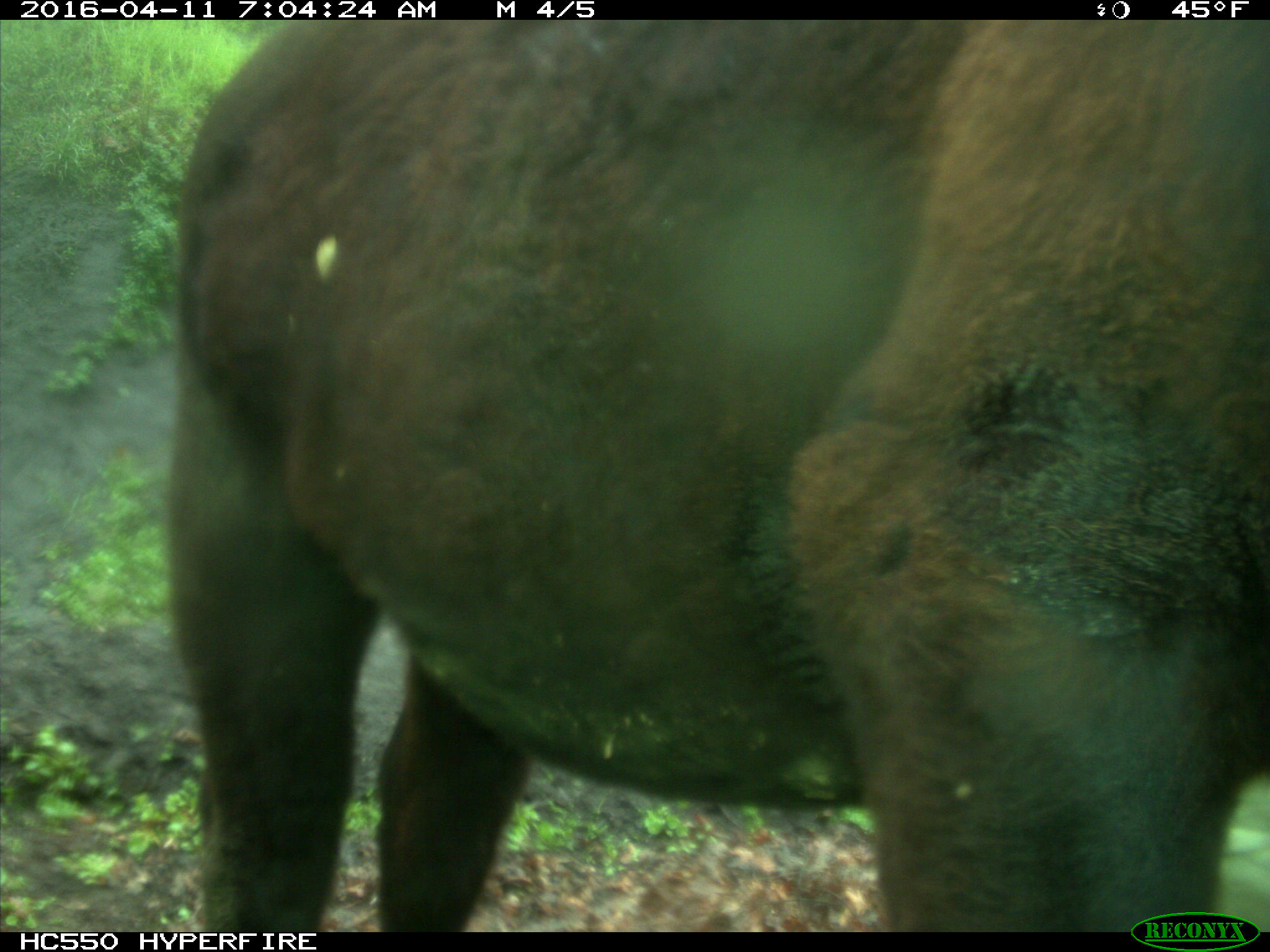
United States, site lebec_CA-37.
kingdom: Animalia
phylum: Chordata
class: Mammalia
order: Artiodactyla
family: Bovidae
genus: Bos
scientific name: Bos taurus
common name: domestic cow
Bos taurus (domestic cow).